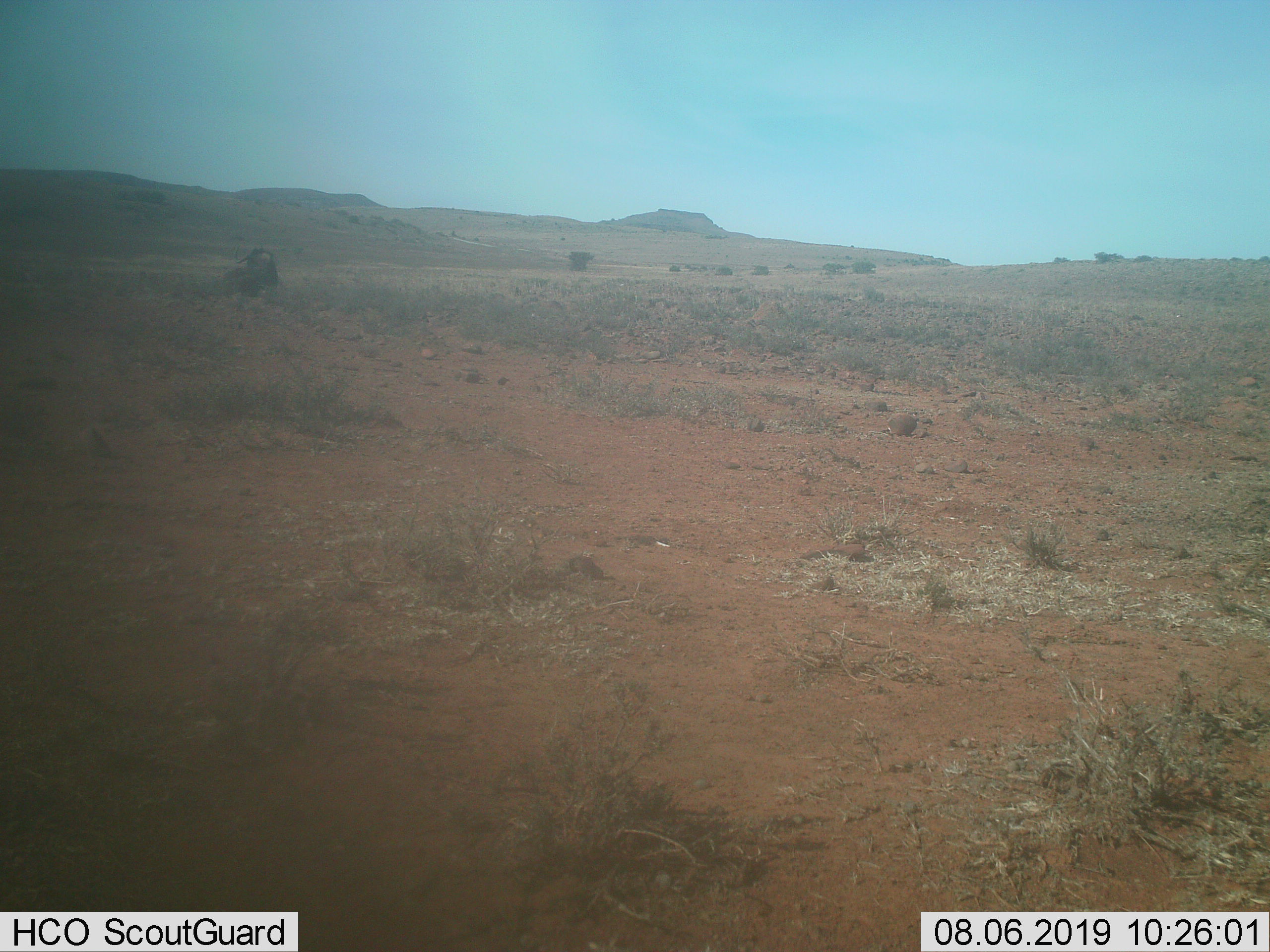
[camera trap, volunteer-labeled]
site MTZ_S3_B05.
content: unidentified animal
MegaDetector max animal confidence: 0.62